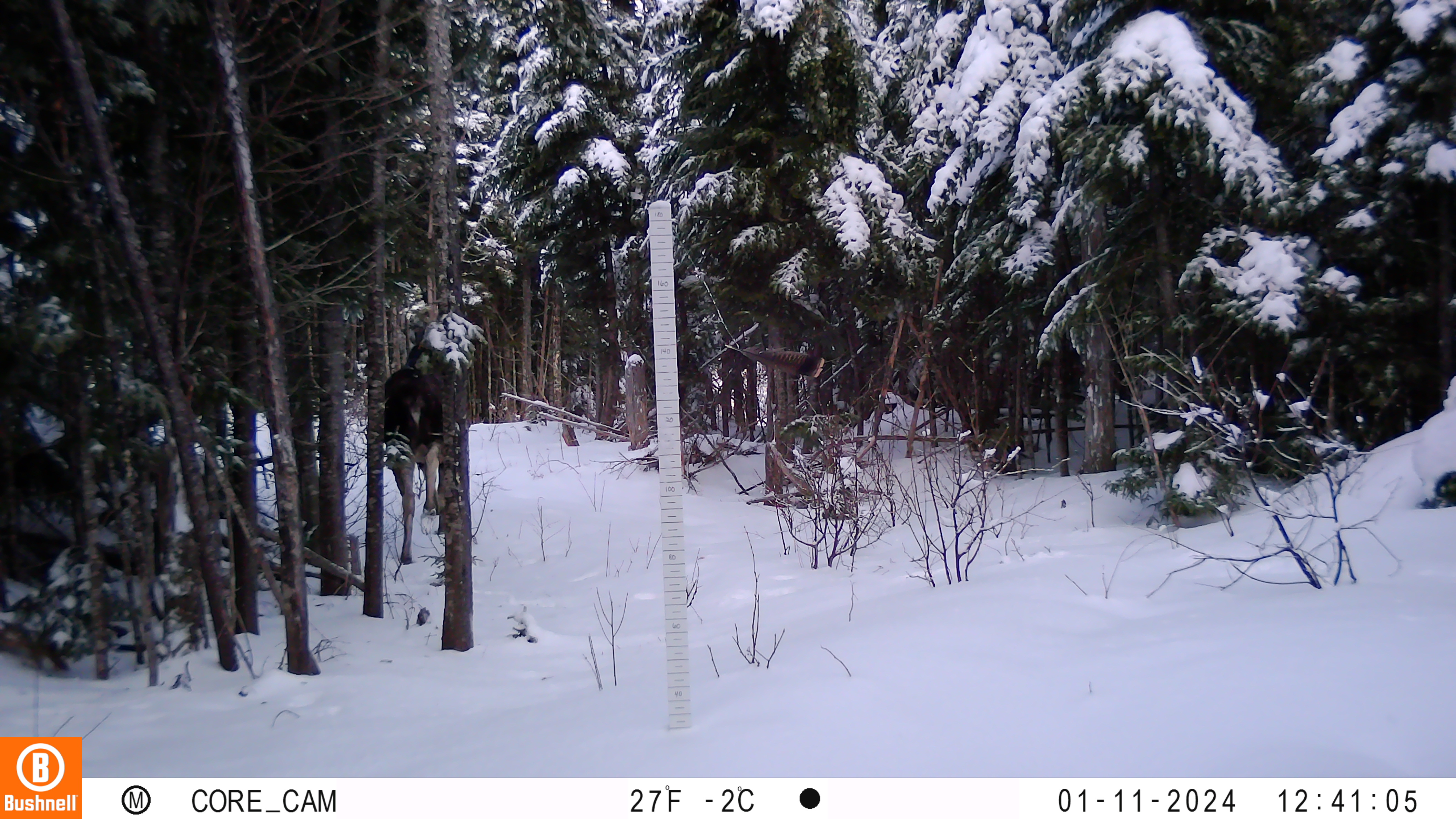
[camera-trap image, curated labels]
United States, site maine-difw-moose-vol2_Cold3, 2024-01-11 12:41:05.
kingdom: Animalia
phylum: Chordata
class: Mammalia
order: Artiodactyla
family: Cervidae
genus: Alces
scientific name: Alces alces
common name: moose